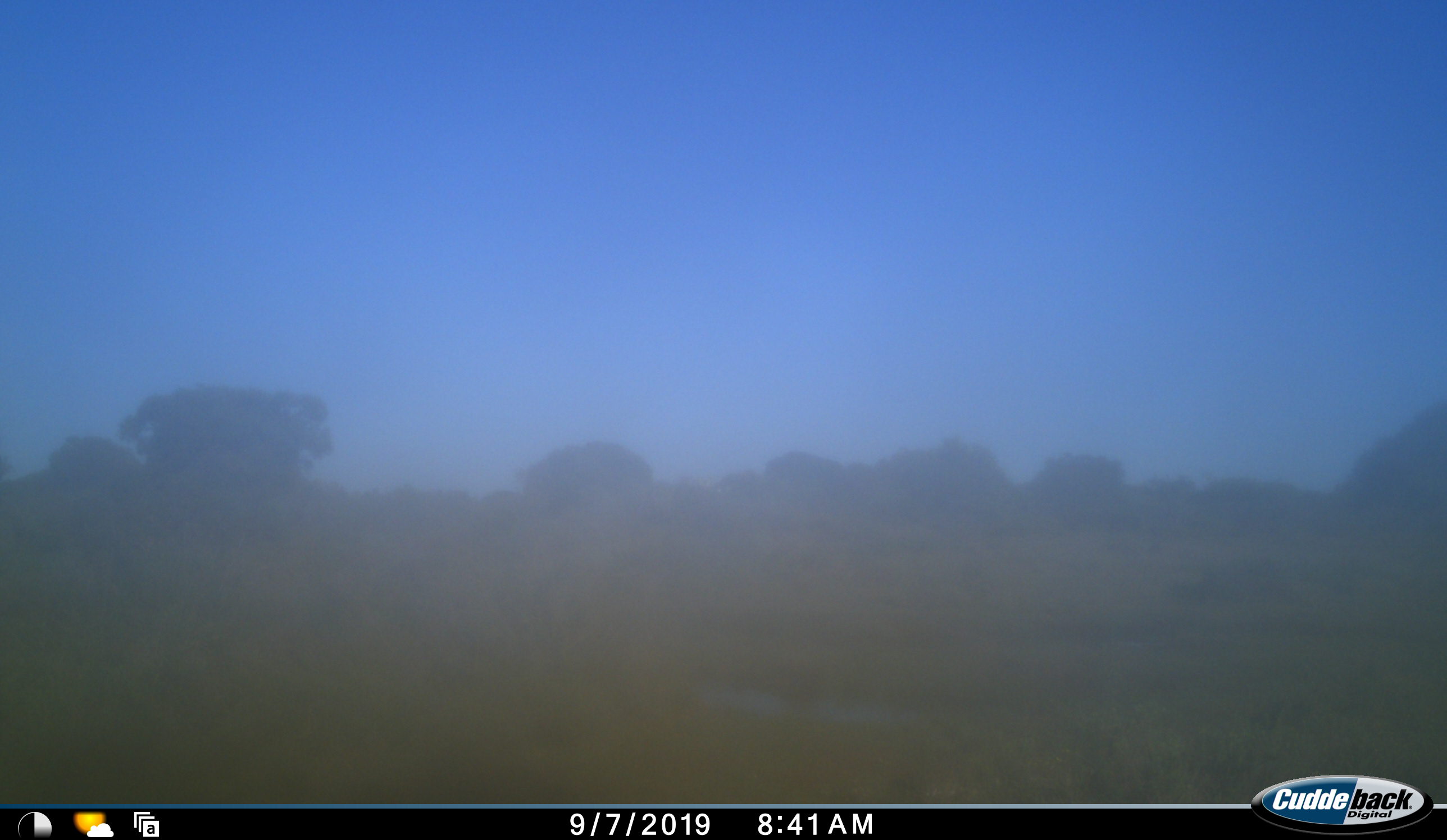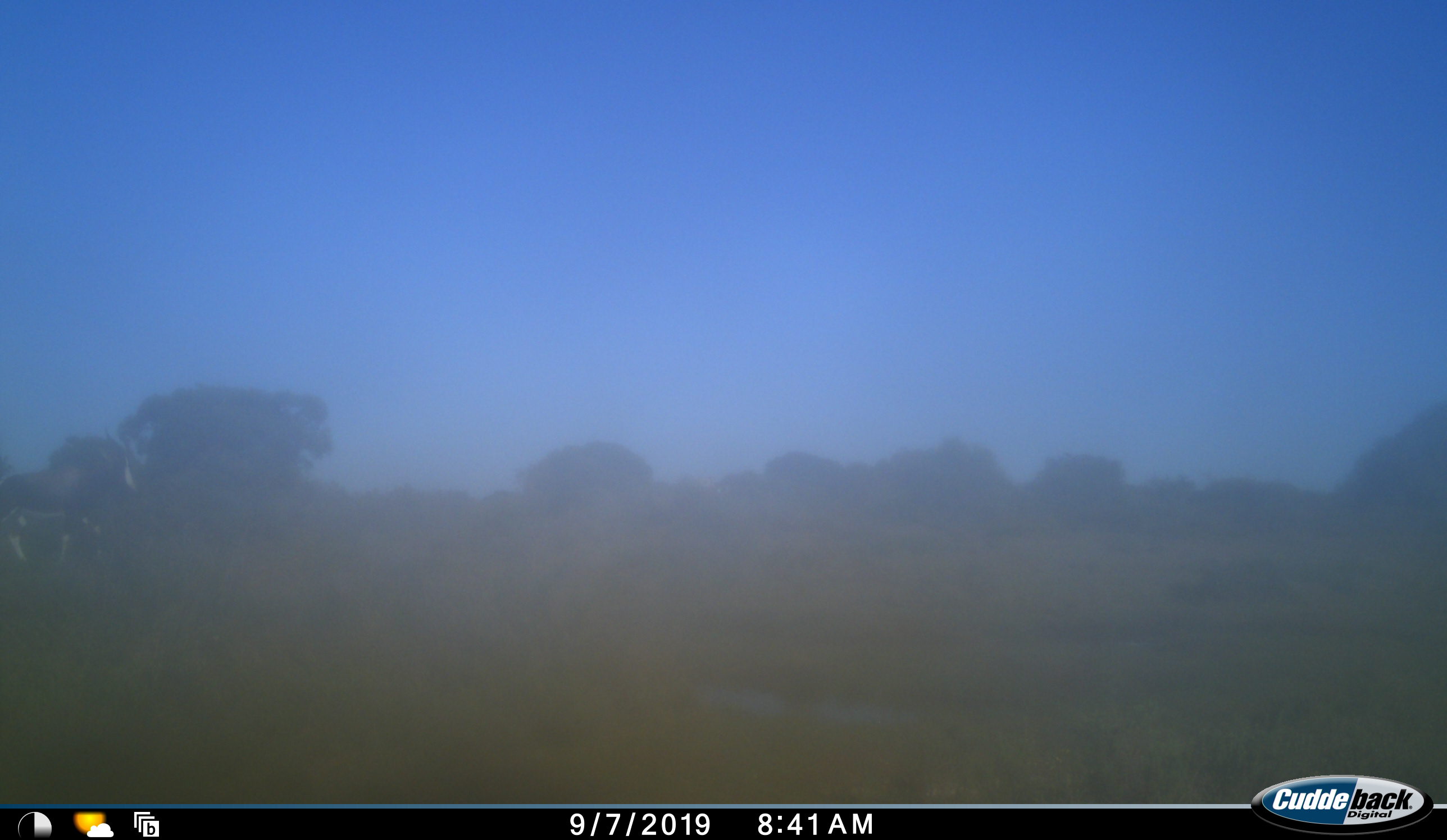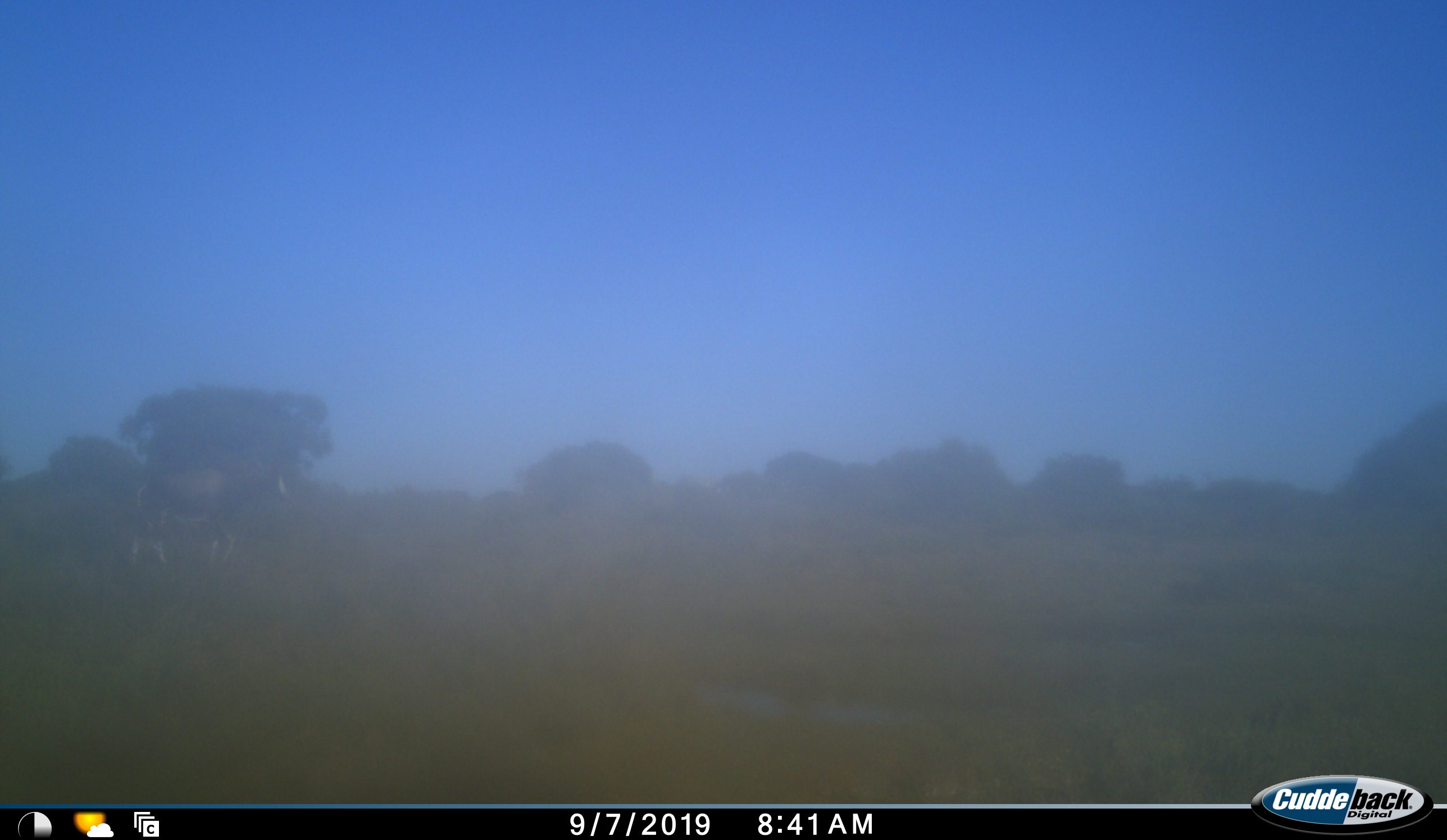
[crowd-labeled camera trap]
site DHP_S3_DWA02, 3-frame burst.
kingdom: Animalia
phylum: Chordata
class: Mammalia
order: Artiodactyla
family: Bovidae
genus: Damaliscus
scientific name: Damaliscus pygargus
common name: bontebok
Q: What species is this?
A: Bontebok (Damaliscus pygargus).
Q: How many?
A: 1.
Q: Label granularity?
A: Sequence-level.